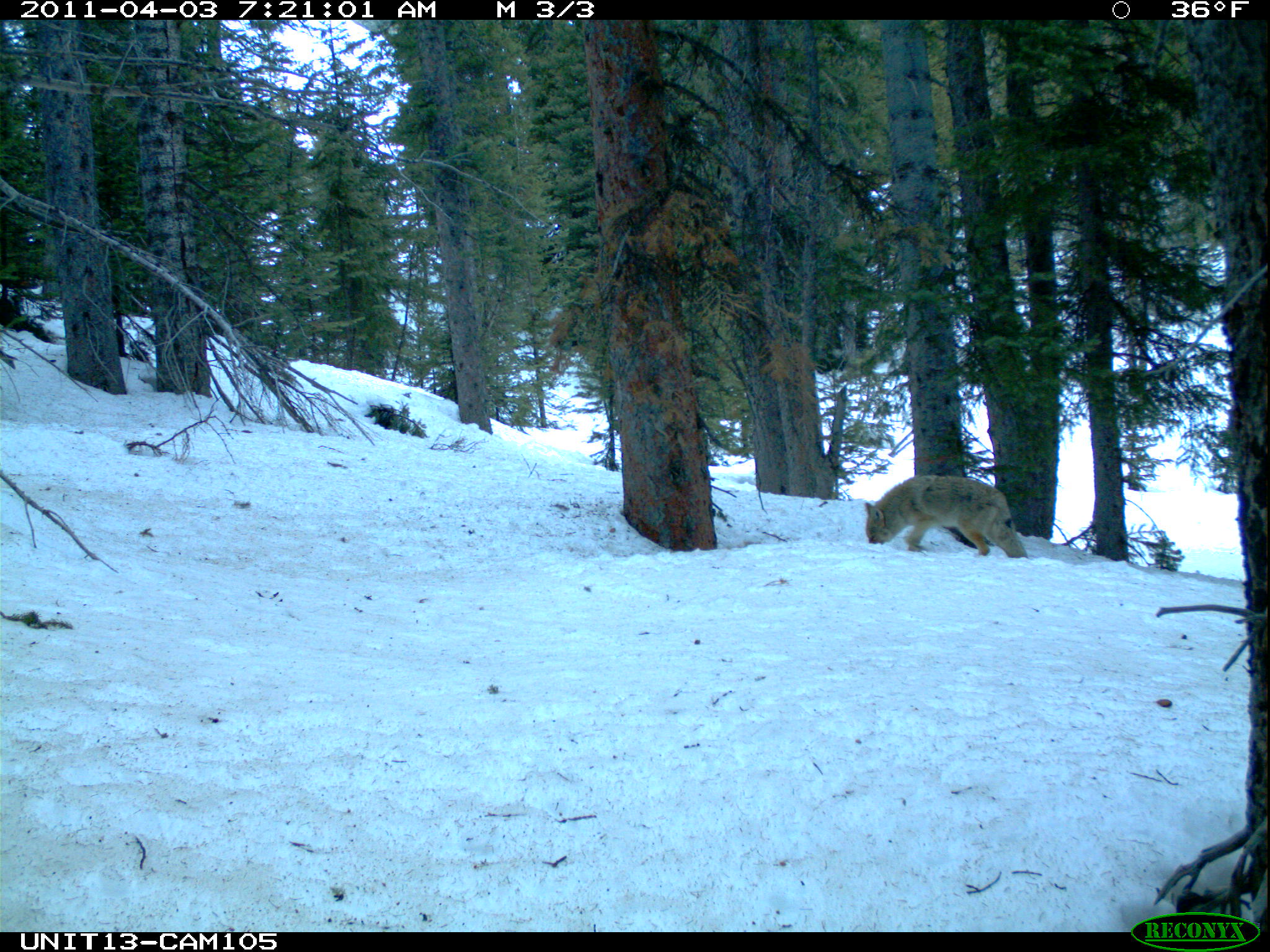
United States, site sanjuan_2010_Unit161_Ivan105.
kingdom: Animalia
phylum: Chordata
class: Mammalia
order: Carnivora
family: Canidae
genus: Canis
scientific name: Canis latrans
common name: coyote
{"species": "Canis latrans (coyote)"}